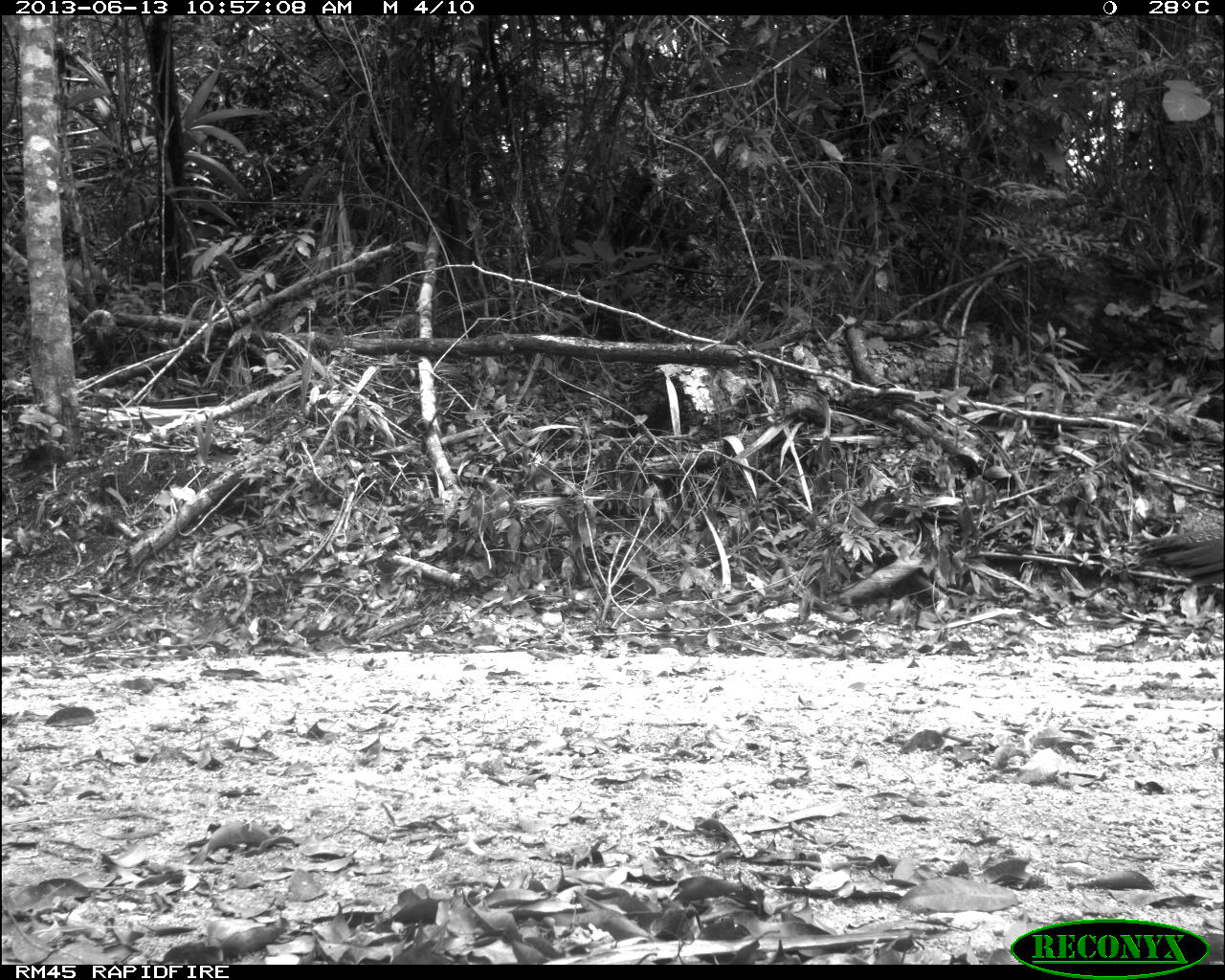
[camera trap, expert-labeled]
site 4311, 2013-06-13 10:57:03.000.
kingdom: Animalia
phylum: Chordata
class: Aves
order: Galliformes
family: Cracidae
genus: Crax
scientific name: Crax rubra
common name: great curassow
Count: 1.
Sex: female.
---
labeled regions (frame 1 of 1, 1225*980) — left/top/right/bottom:
crax rubra: 1137/526/1225/592